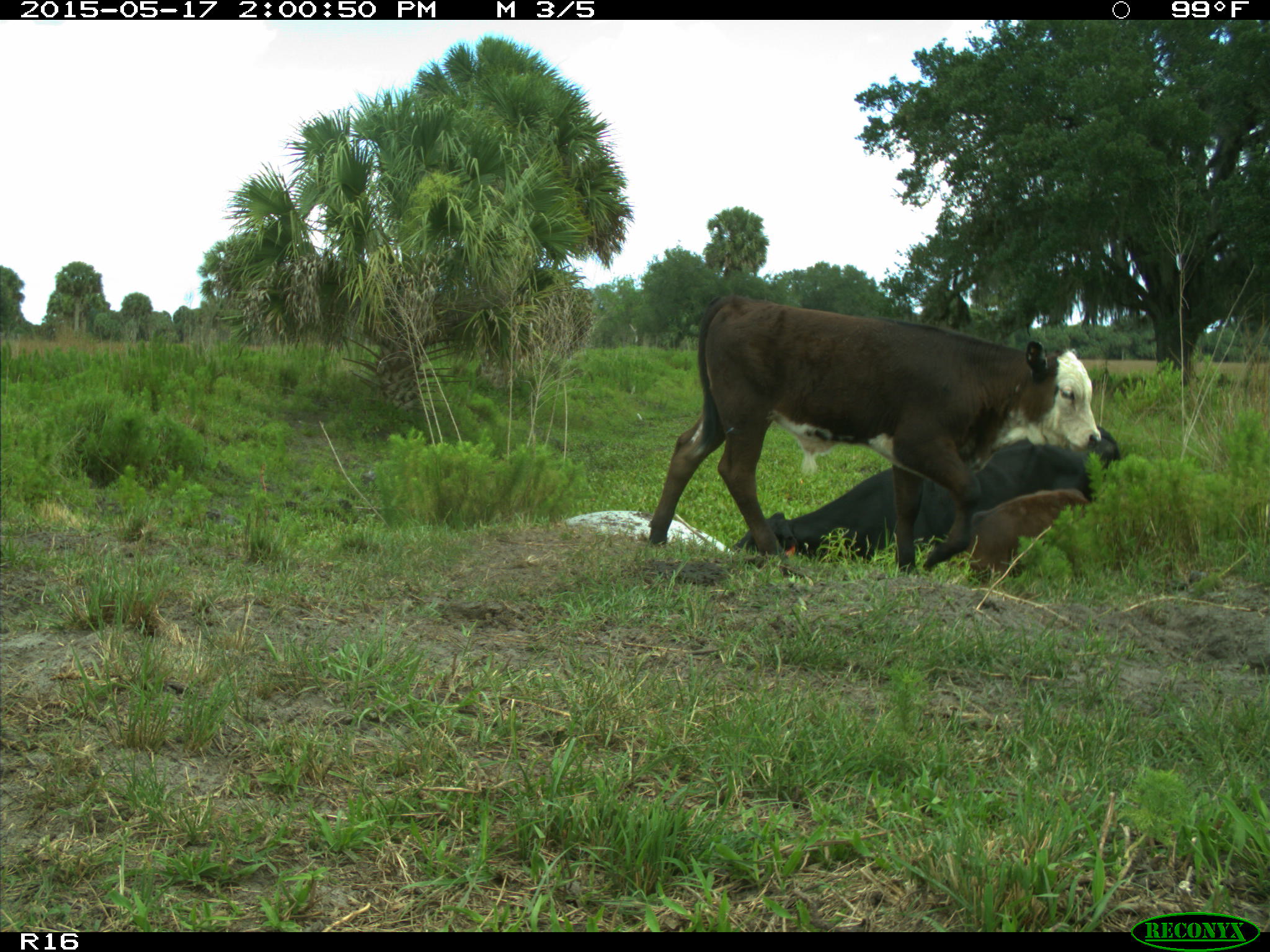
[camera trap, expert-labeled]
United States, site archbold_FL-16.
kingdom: Animalia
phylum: Chordata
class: Mammalia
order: Artiodactyla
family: Bovidae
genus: Bos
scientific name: Bos taurus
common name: domestic cow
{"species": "Bos taurus (domestic cow)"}